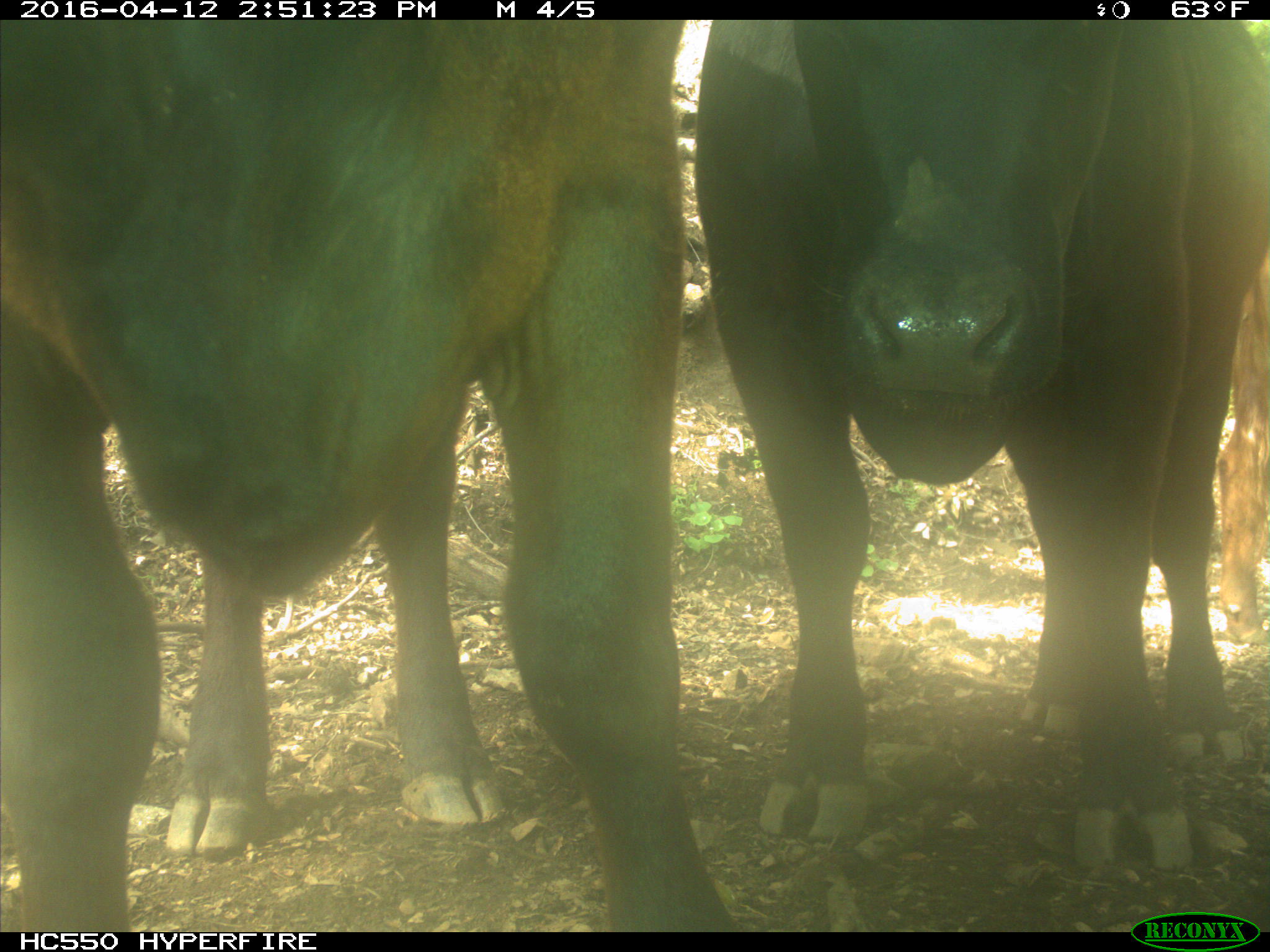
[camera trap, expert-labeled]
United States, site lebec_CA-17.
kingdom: Animalia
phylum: Chordata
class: Mammalia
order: Artiodactyla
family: Bovidae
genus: Bos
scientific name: Bos taurus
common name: domestic cow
Bos taurus (domestic cow).